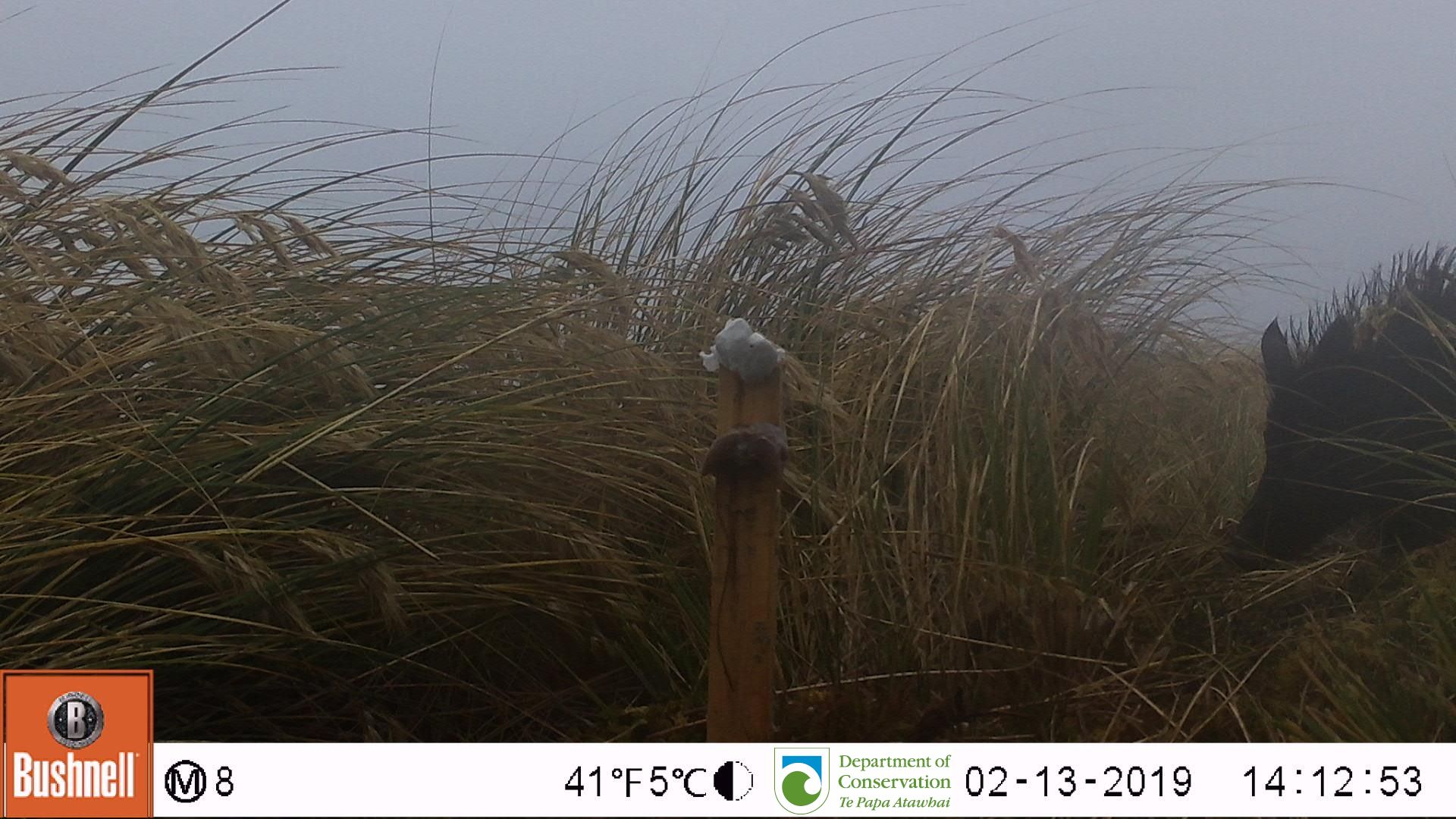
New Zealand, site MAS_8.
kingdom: Animalia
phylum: Chordata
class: Mammalia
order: Artiodactyla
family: Suidae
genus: Sus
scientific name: Sus scrofa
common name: pig